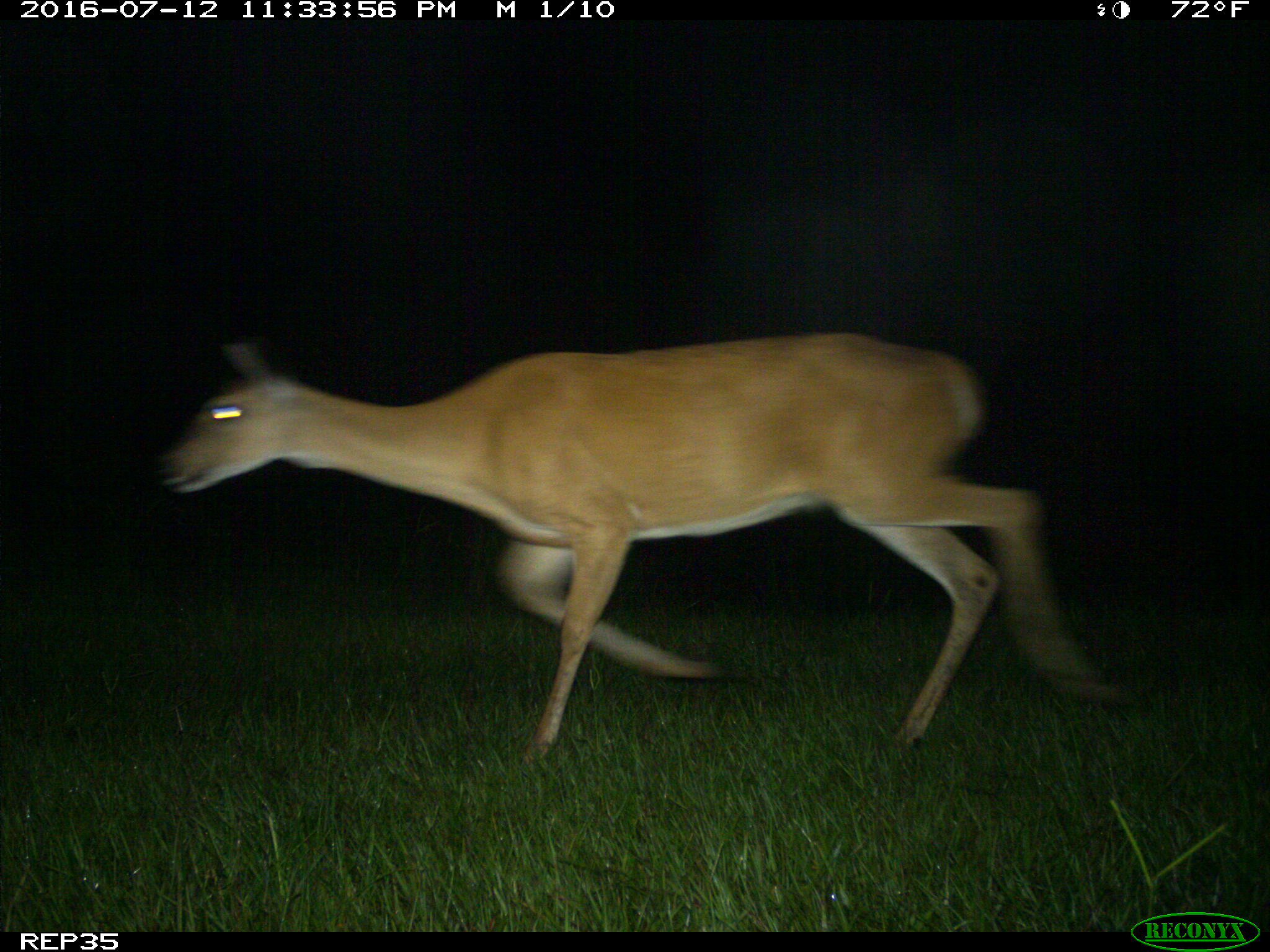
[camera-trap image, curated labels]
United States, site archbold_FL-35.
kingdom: Animalia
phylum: Chordata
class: Mammalia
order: Artiodactyla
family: Cervidae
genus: Odocoileus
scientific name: Odocoileus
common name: deer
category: unidentified deer